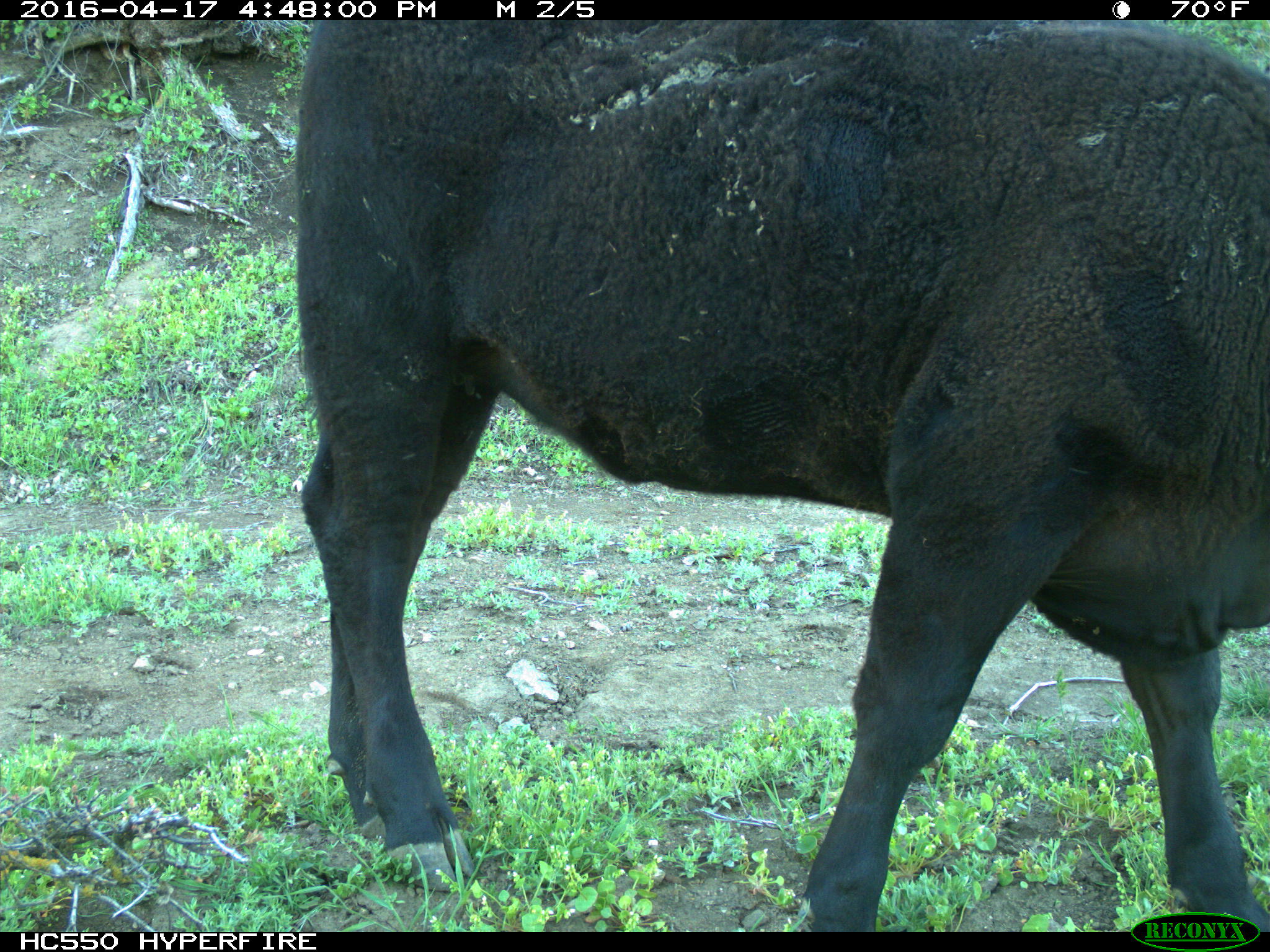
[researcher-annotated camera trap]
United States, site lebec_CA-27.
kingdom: Animalia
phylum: Chordata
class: Mammalia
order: Artiodactyla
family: Bovidae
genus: Bos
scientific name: Bos taurus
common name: domestic cow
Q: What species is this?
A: Bos taurus (domestic cow).